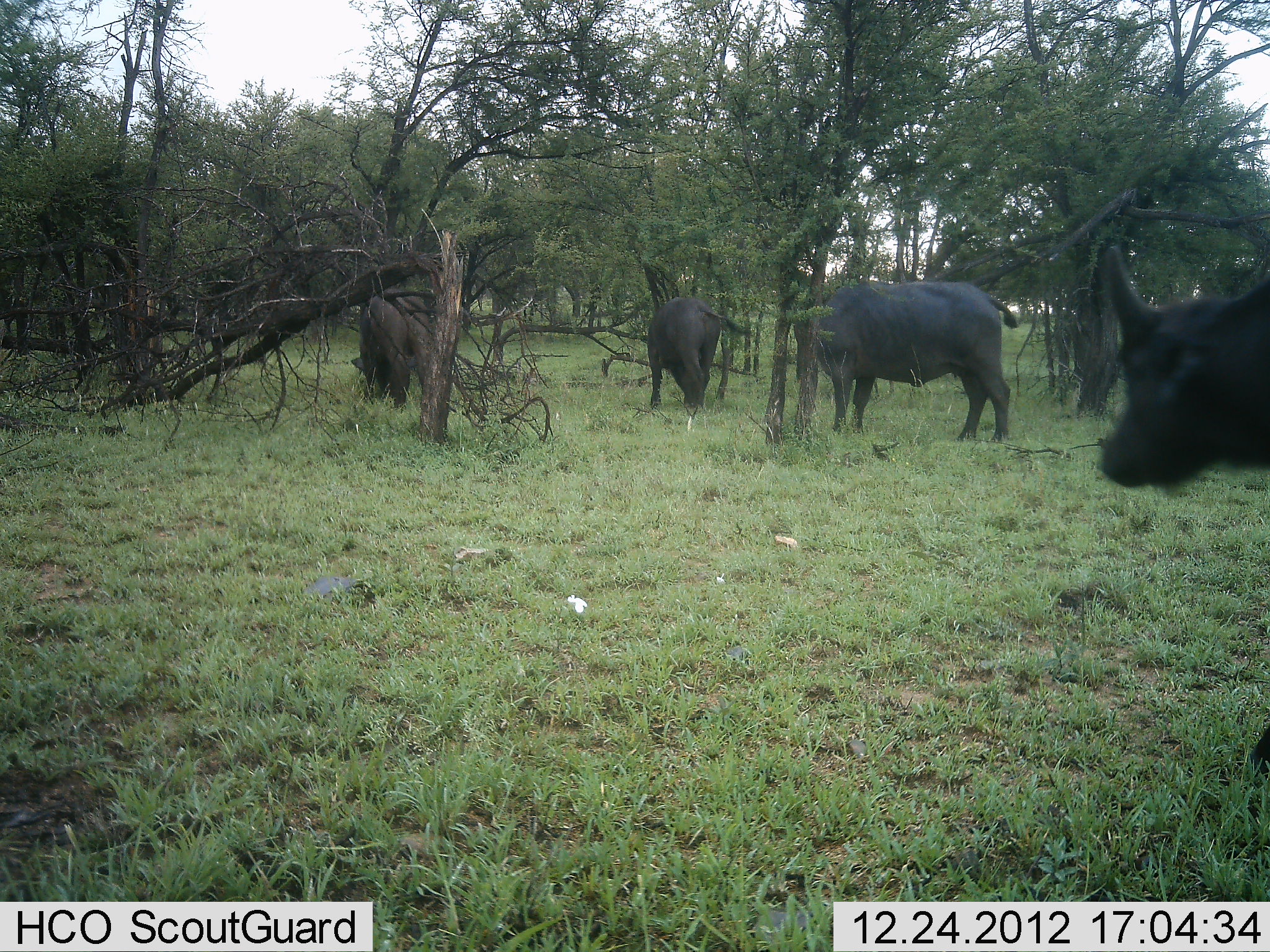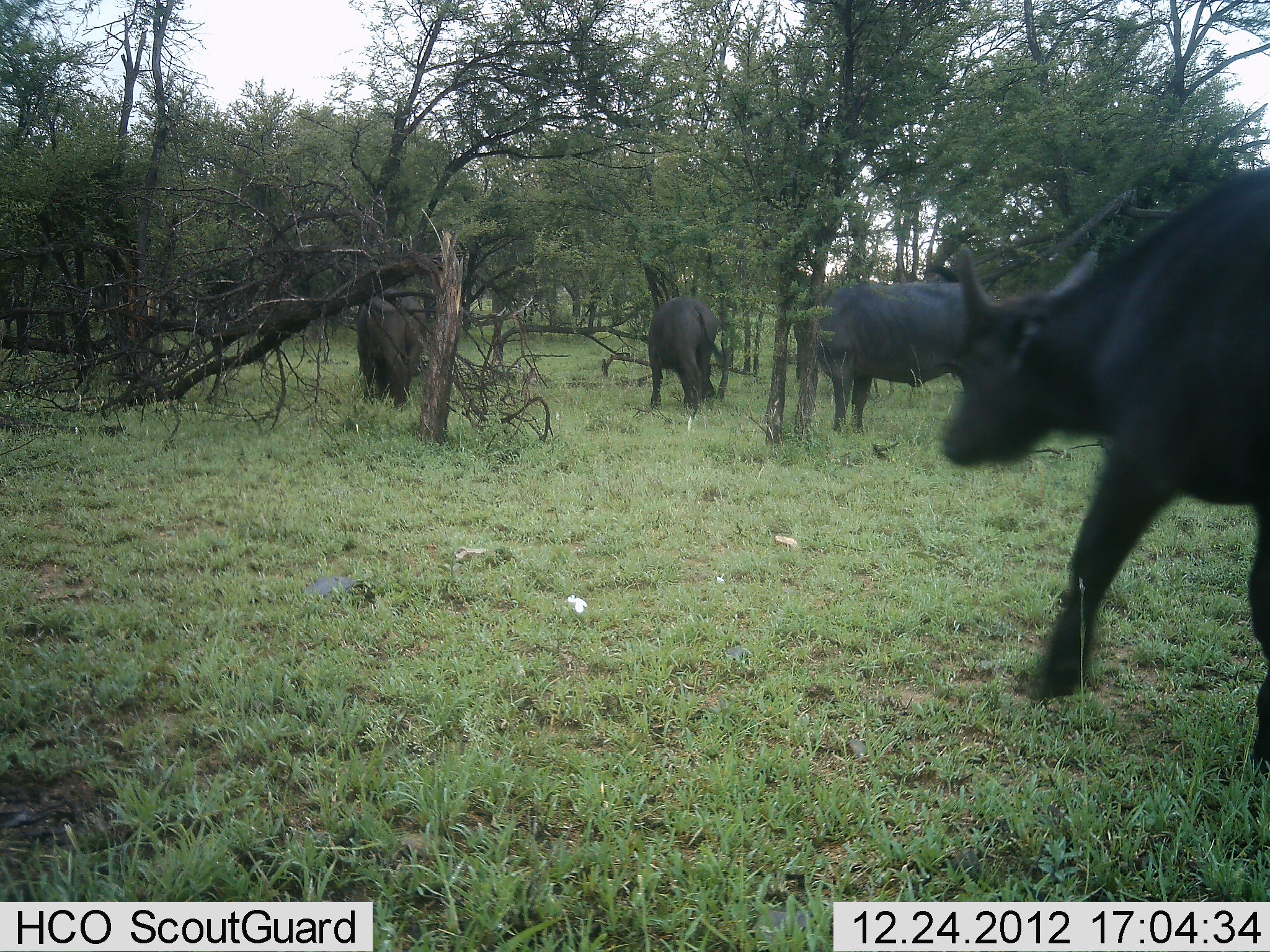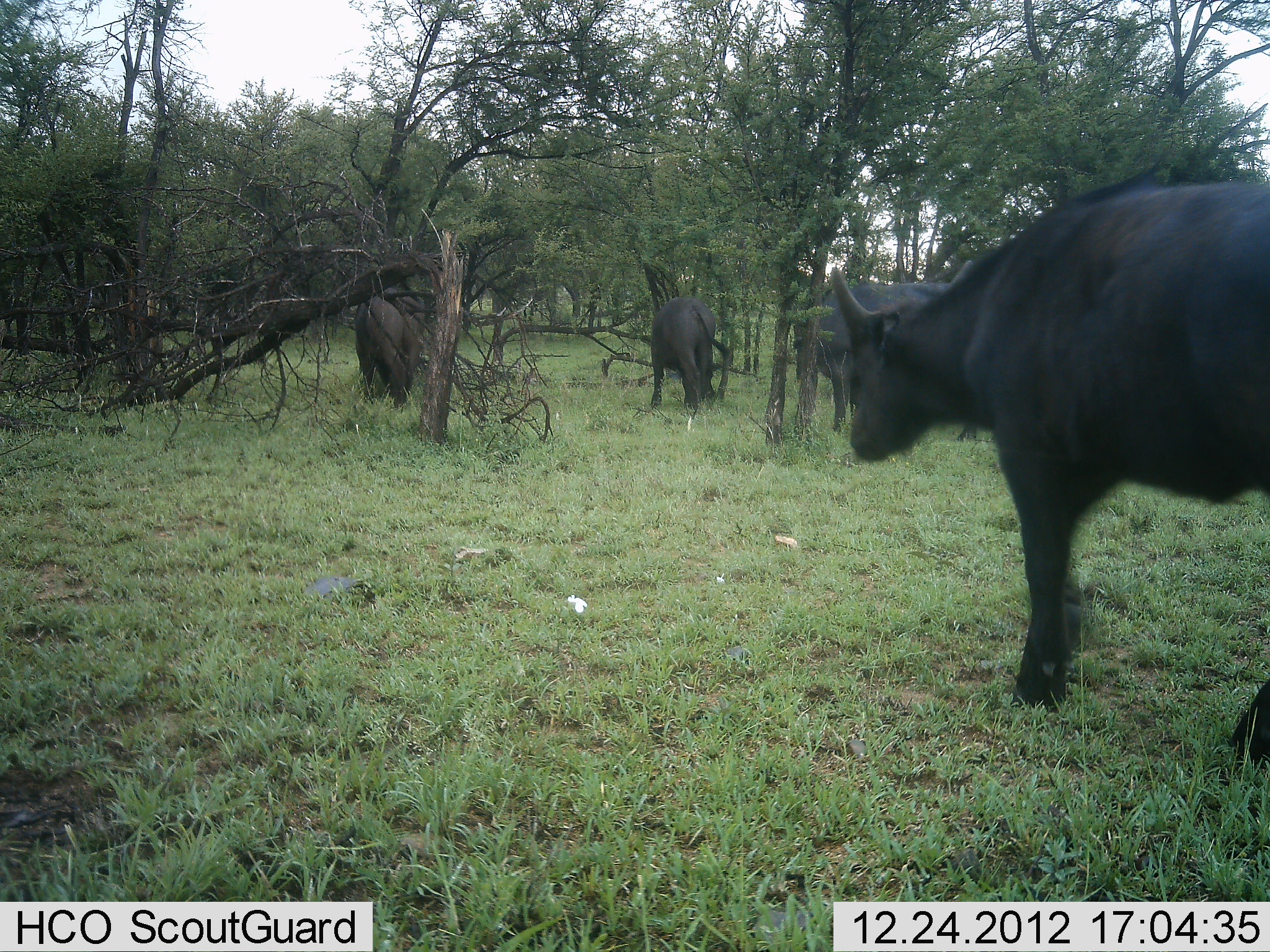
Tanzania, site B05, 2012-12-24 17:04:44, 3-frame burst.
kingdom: Animalia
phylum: Chordata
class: Mammalia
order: Artiodactyla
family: Bovidae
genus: Syncerus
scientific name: Syncerus caffer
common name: cape buffalo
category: buffalo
Buffalo (cape buffalo) (Syncerus caffer), count 4. Behavior (volunteer vote fractions): standing 46%, resting 0%, moving 80%, interacting 2%. Young present (vote fraction): 2%. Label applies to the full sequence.